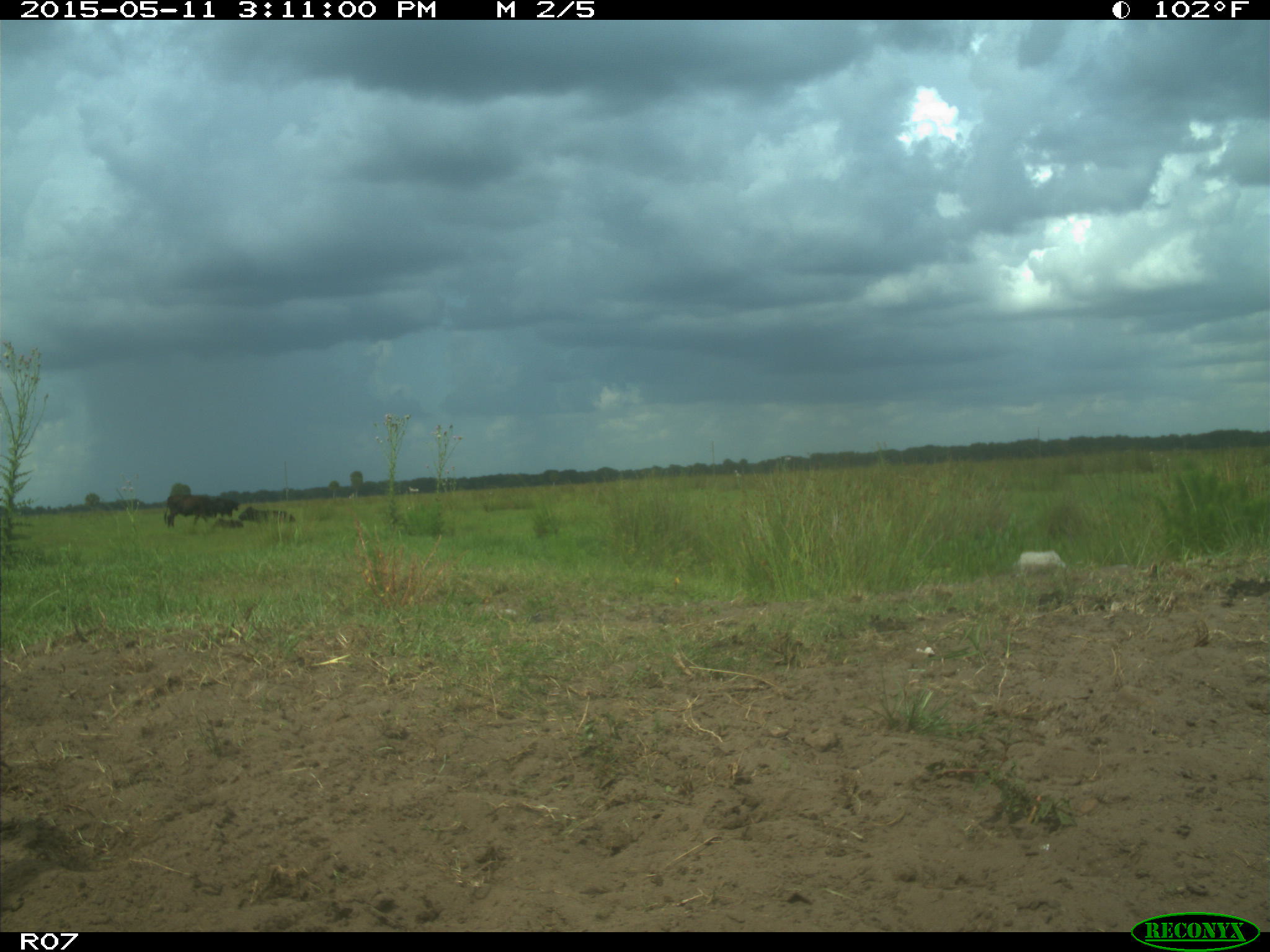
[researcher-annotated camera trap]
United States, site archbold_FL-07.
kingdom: Animalia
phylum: Chordata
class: Mammalia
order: Artiodactyla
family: Bovidae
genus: Bos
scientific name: Bos taurus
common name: domestic cow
Bos taurus (domestic cow).